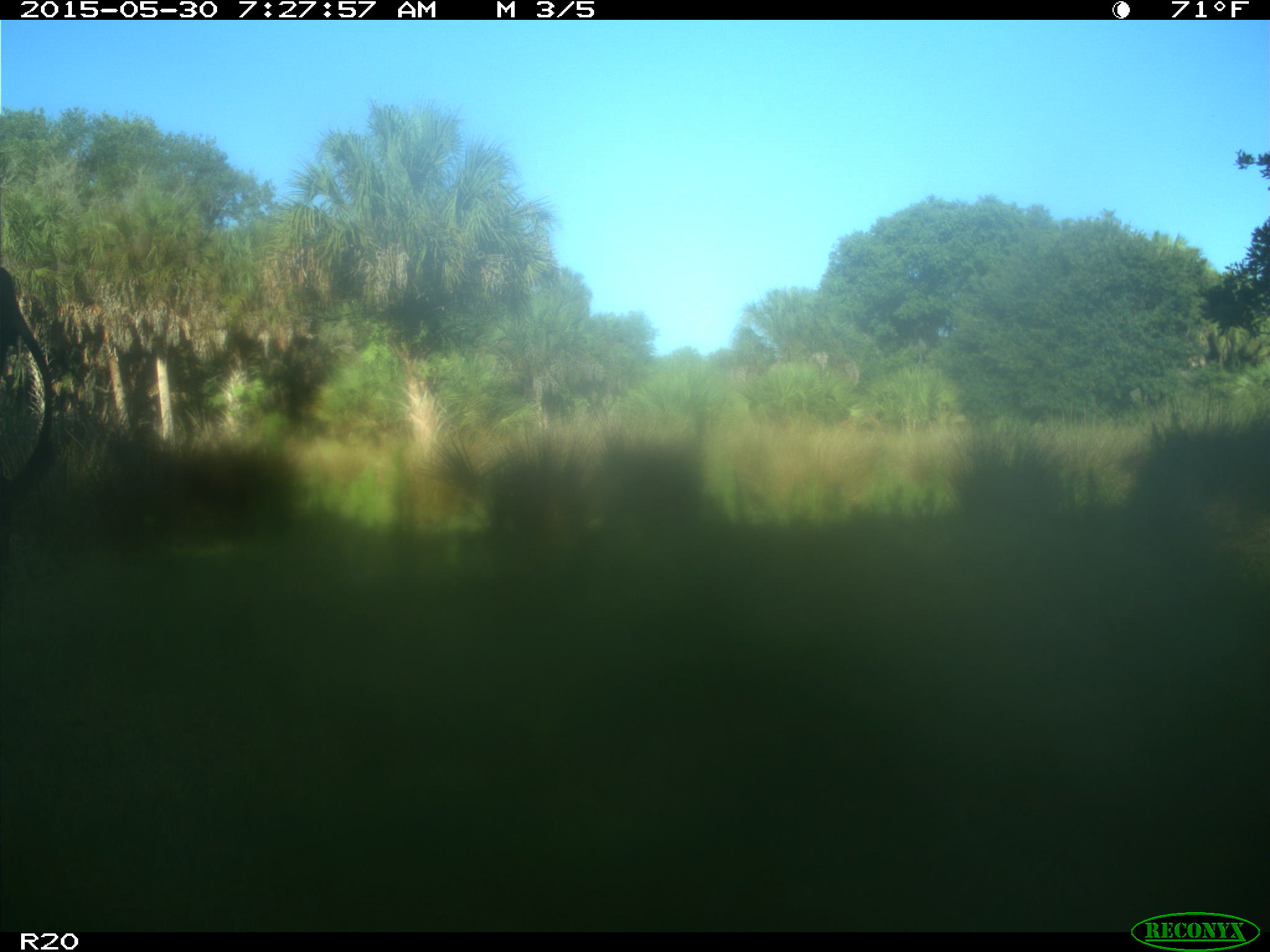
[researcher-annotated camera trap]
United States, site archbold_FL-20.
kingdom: Animalia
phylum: Chordata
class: Mammalia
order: Artiodactyla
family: Bovidae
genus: Bos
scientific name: Bos taurus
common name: domestic cow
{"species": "Bos taurus (domestic cow)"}